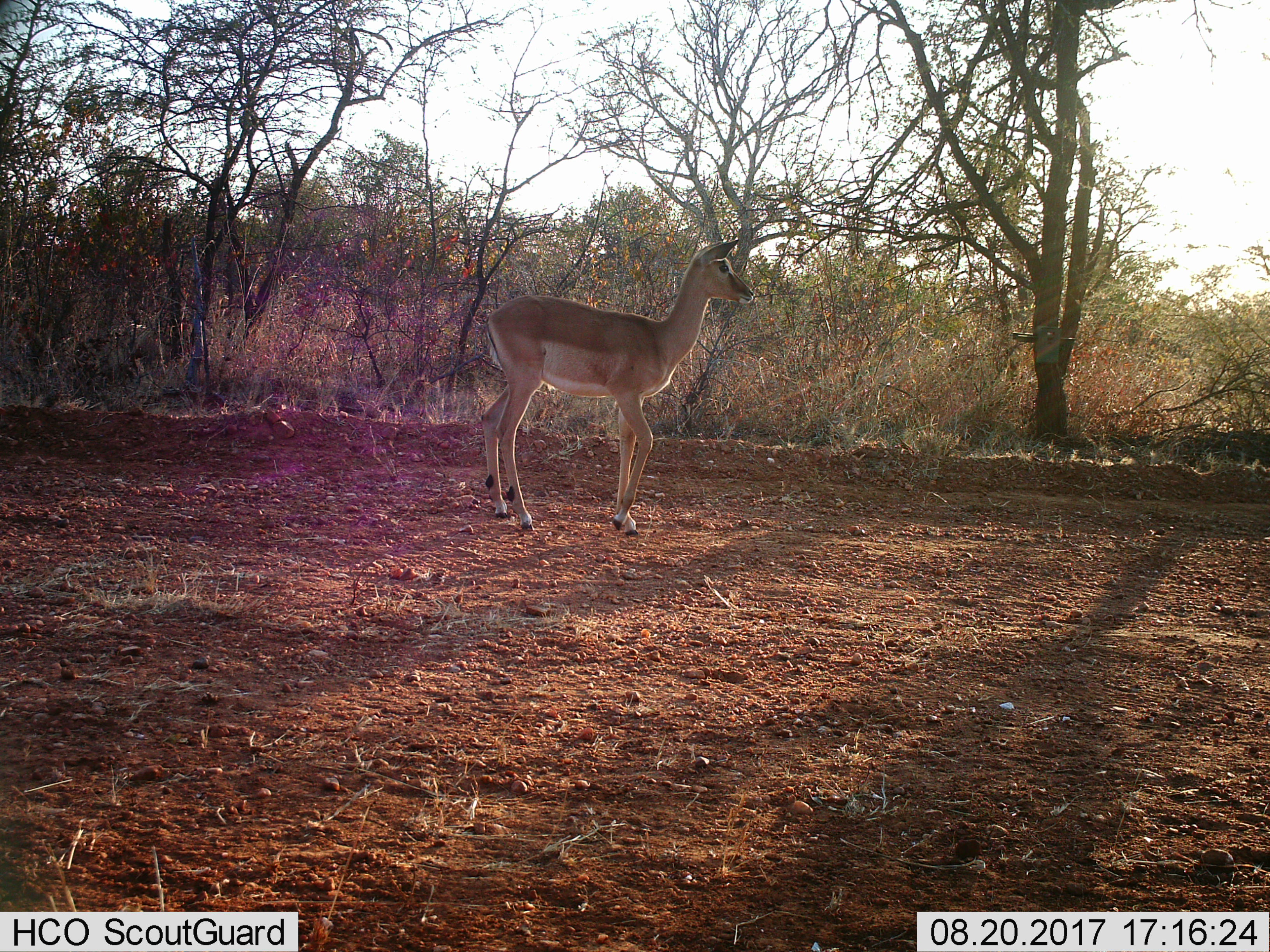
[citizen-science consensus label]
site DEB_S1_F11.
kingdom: Animalia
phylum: Chordata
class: Mammalia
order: Artiodactyla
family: Bovidae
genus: Aepyceros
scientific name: Aepyceros melampus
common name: impala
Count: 1.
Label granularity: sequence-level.